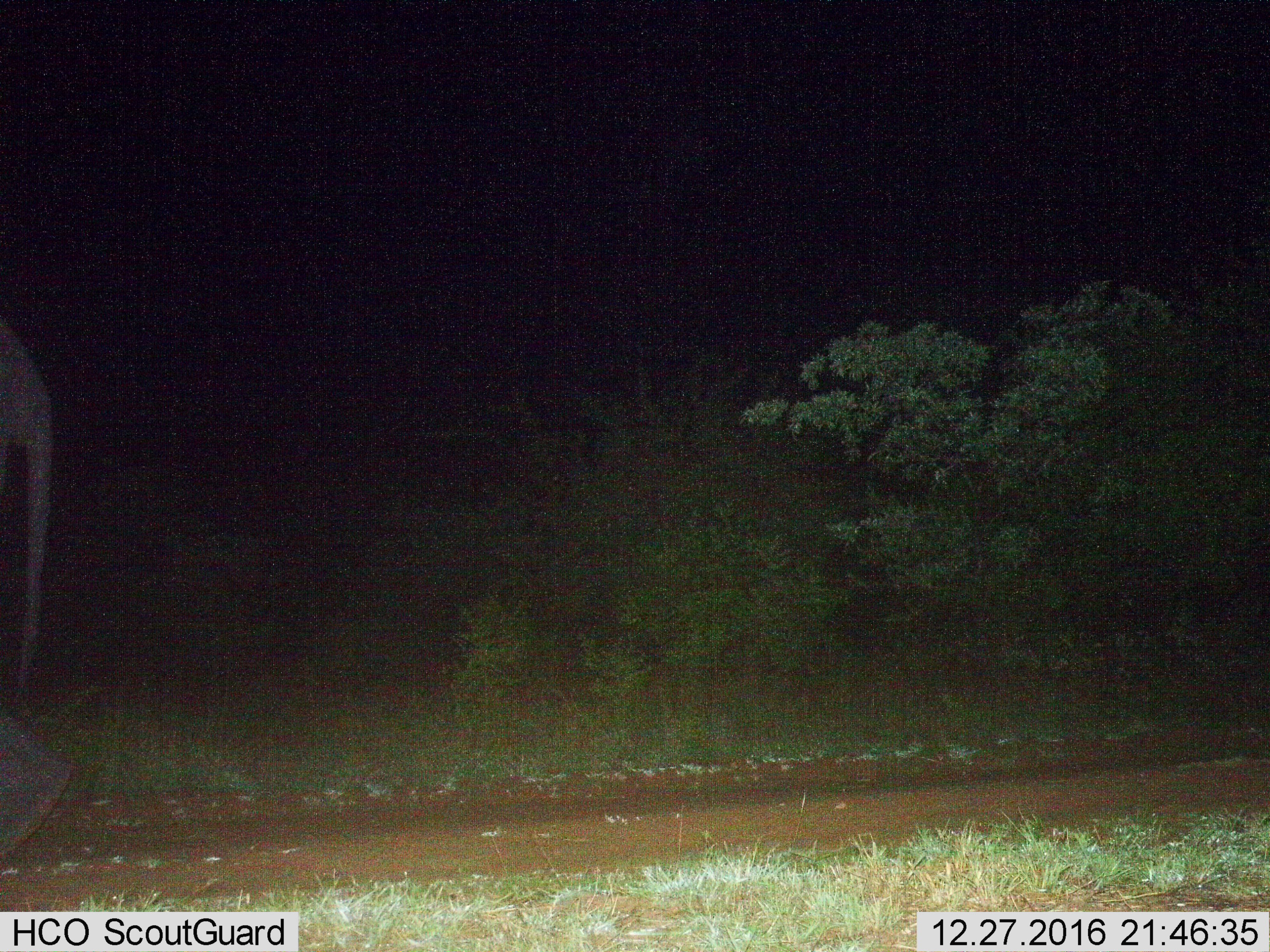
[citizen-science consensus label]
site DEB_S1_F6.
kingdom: Animalia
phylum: Chordata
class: Mammalia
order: Proboscidea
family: Elephantidae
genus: Loxodonta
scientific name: Loxodonta africana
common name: african bush elephant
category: elephant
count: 1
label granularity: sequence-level